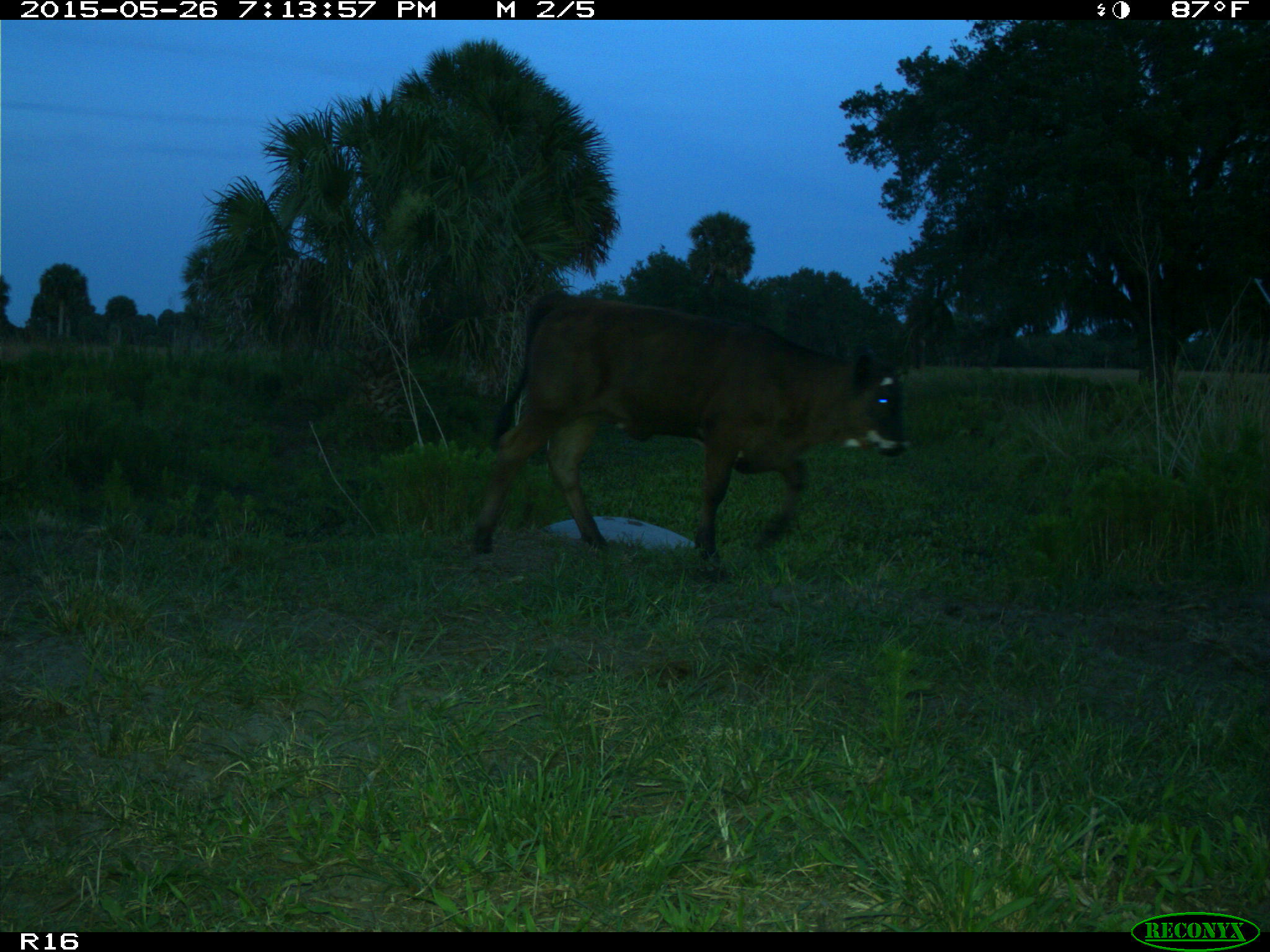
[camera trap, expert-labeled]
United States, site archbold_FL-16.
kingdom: Animalia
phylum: Chordata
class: Mammalia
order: Artiodactyla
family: Bovidae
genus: Bos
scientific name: Bos taurus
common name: domestic cow